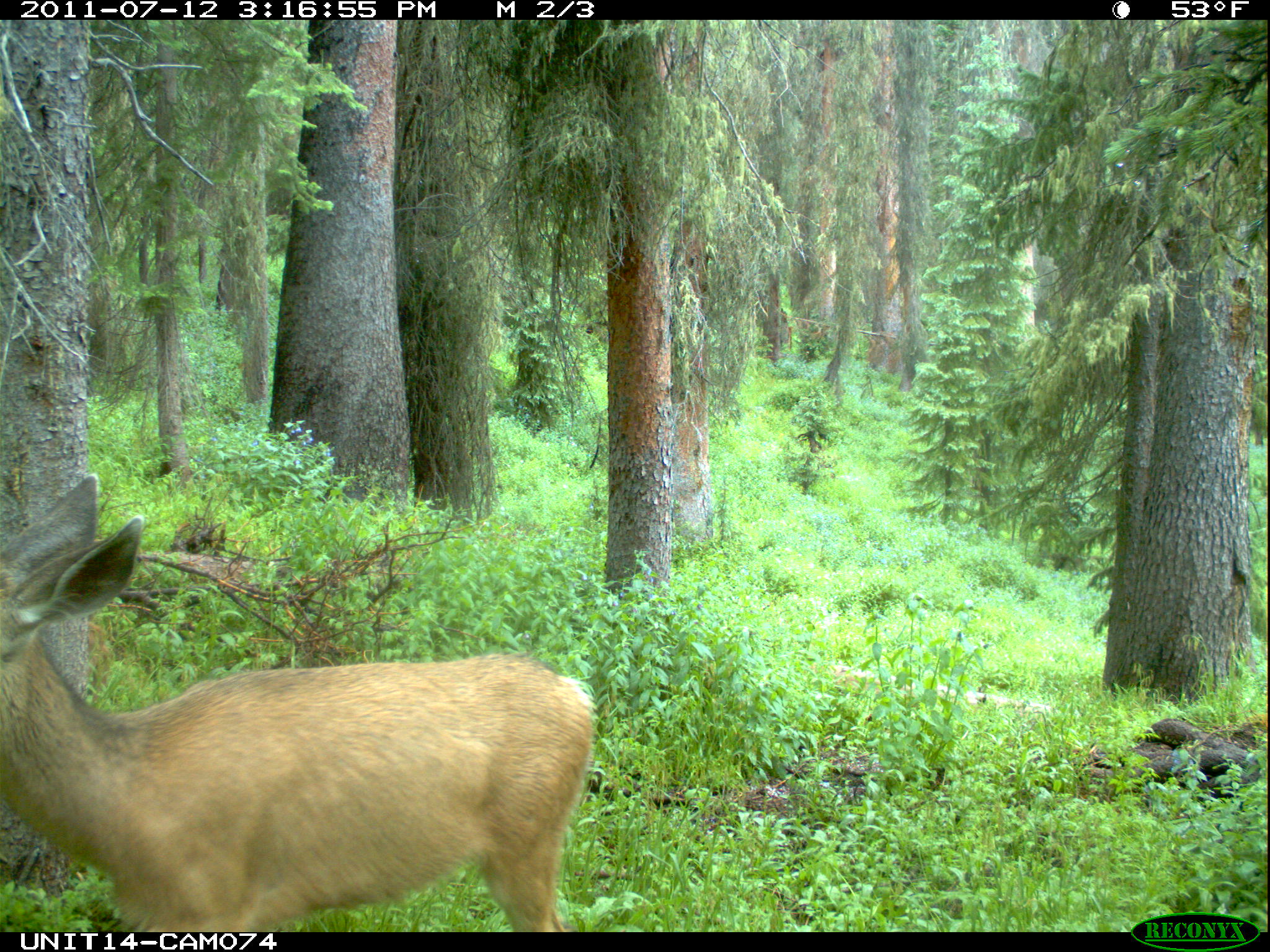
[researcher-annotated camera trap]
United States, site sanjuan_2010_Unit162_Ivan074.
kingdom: Animalia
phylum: Chordata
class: Mammalia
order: Artiodactyla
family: Cervidae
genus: Odocoileus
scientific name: Odocoileus hemionus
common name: mule deer